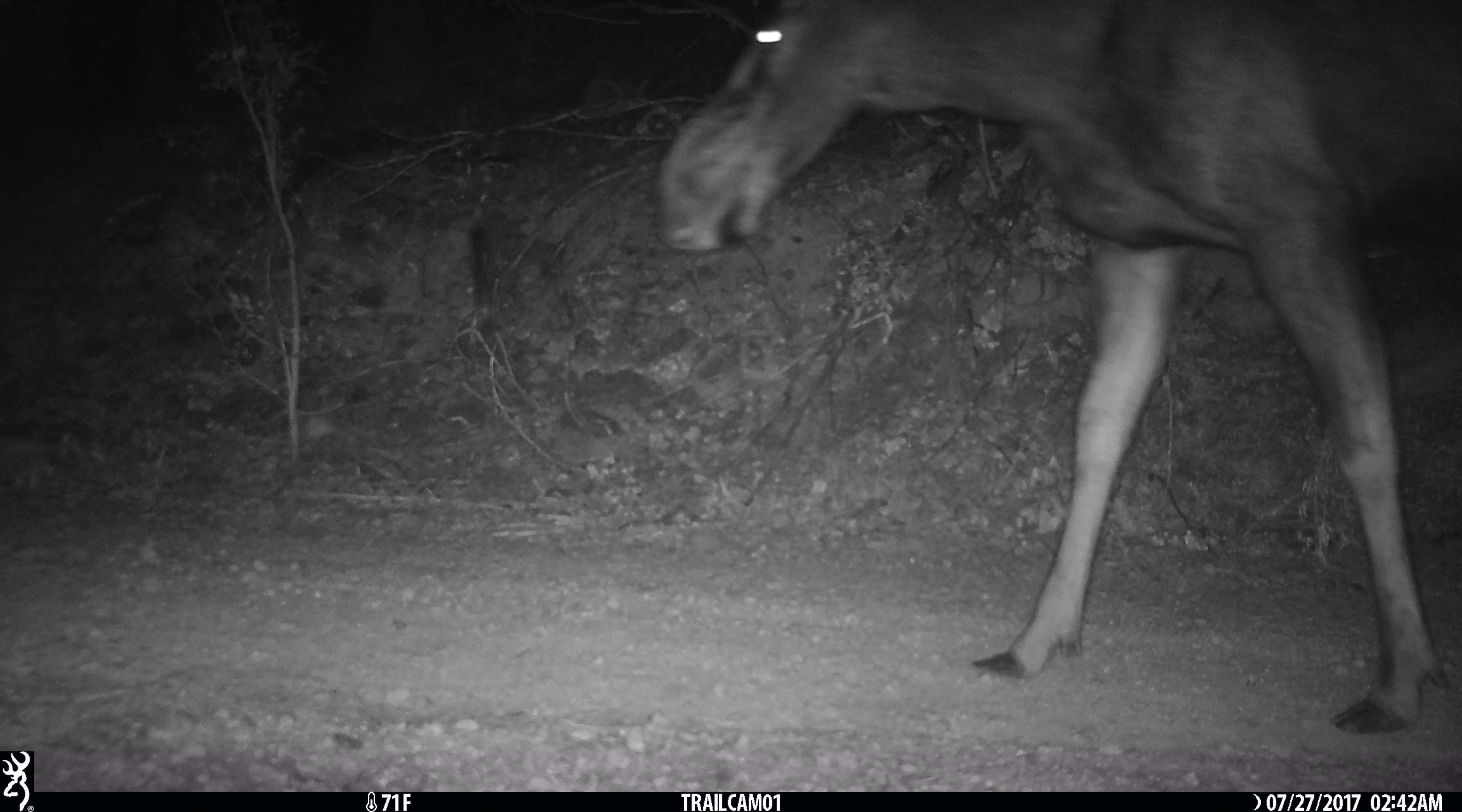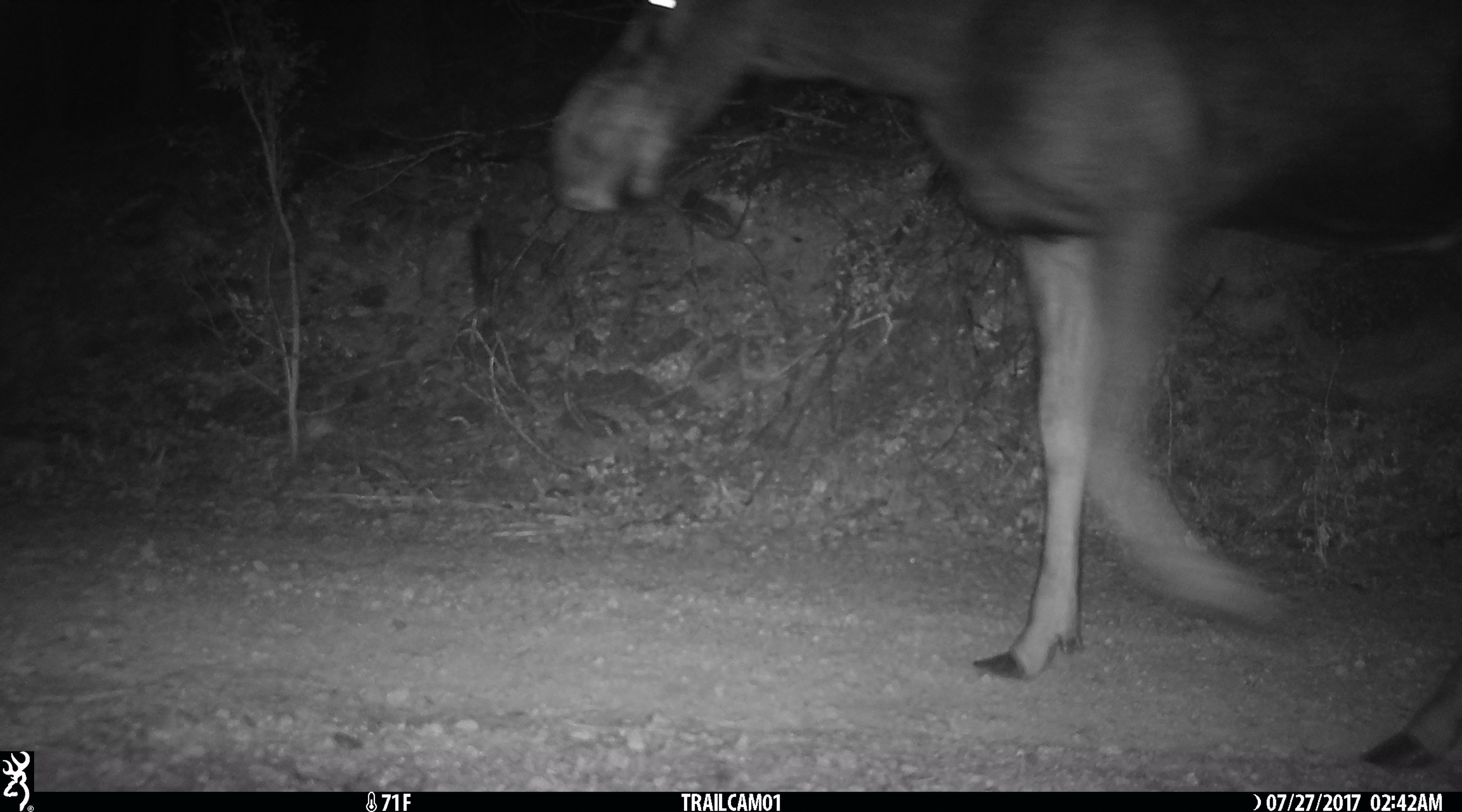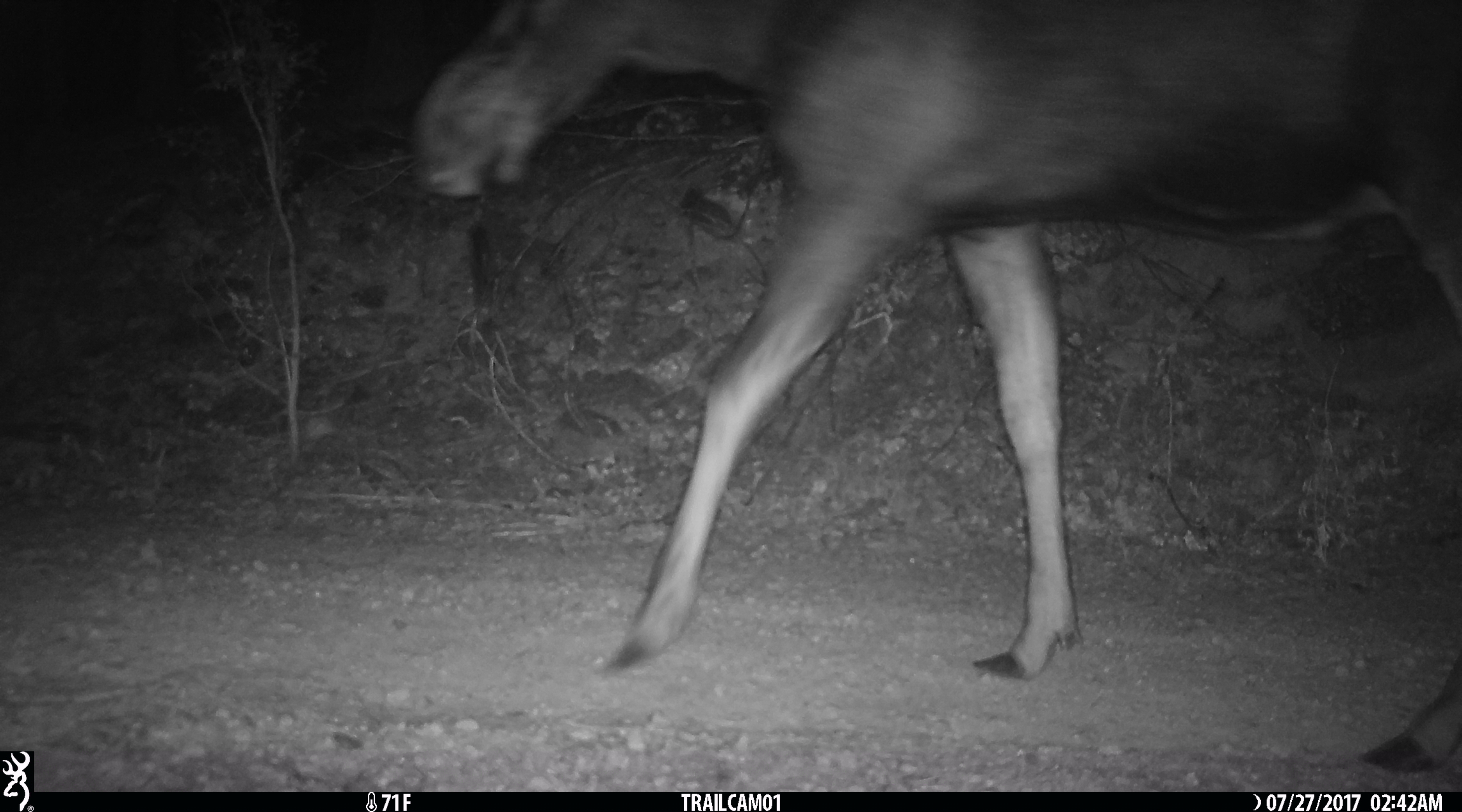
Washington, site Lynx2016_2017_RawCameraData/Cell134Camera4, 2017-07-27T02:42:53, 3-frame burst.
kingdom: Animalia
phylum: Chordata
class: Mammalia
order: Artiodactyla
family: Cervidae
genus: Alces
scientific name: Alces alces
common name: moose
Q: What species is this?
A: Alces alces (moose).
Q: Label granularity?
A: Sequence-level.